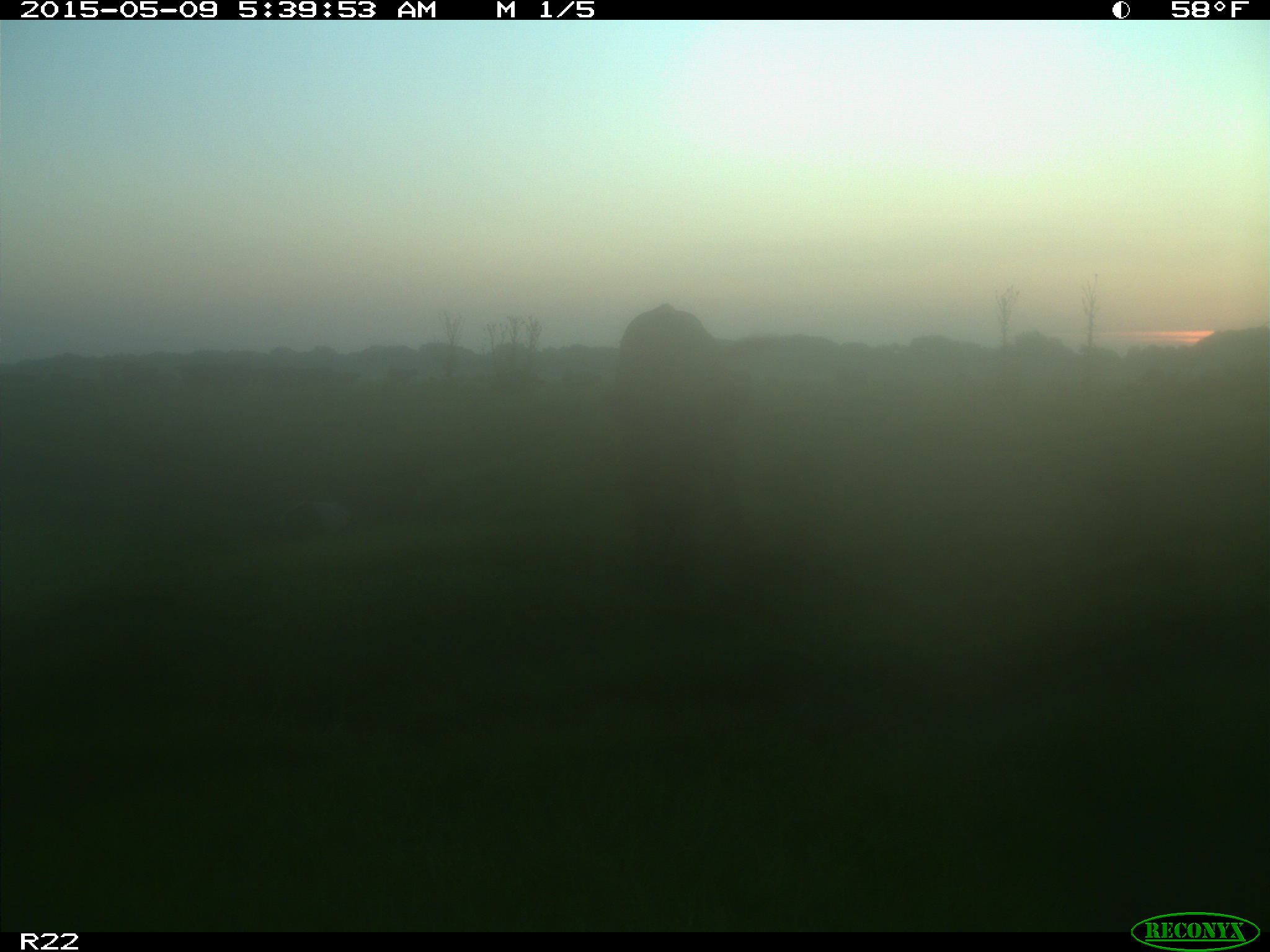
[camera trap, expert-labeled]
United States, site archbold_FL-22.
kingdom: Animalia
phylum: Chordata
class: Mammalia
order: Artiodactyla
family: Bovidae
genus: Bos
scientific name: Bos taurus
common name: domestic cow